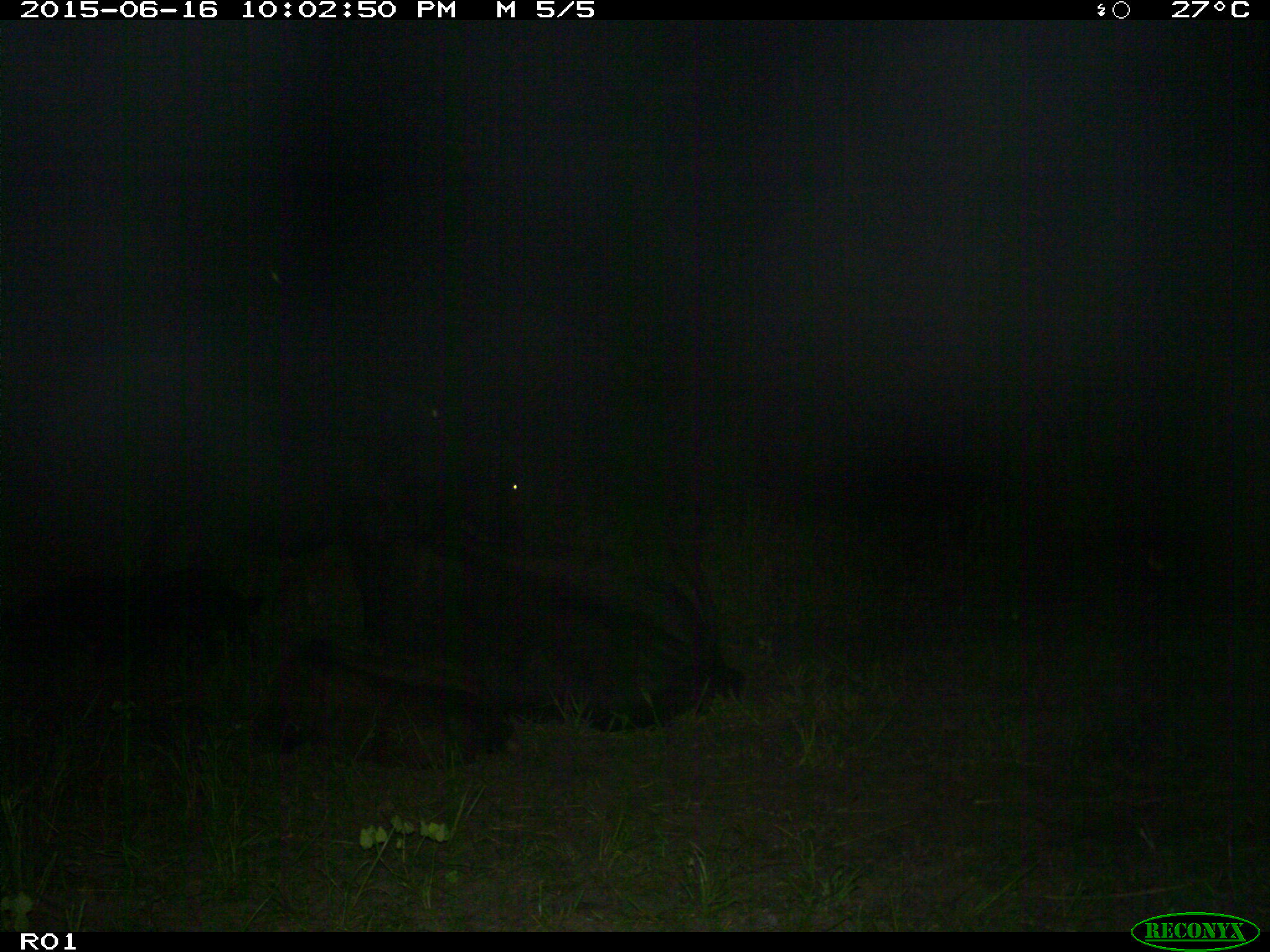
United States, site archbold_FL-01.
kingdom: Animalia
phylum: Chordata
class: Mammalia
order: Artiodactyla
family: Bovidae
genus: Bos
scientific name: Bos taurus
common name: domestic cow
Bos taurus (domestic cow).